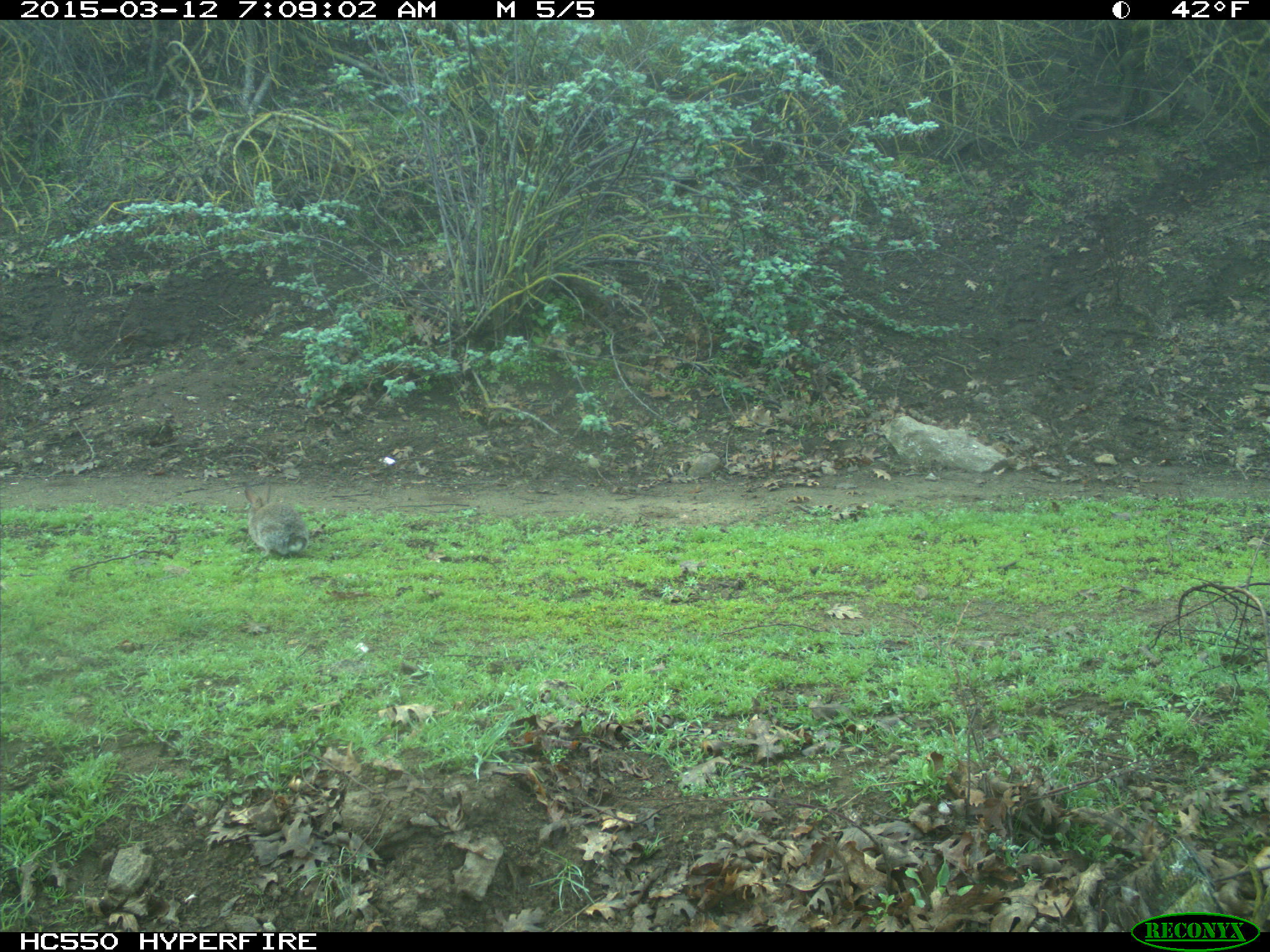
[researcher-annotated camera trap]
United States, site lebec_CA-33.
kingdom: Animalia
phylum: Chordata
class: Mammalia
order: Lagomorpha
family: Leporidae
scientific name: Leporidae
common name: rabbits and hares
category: unidentified rabbit